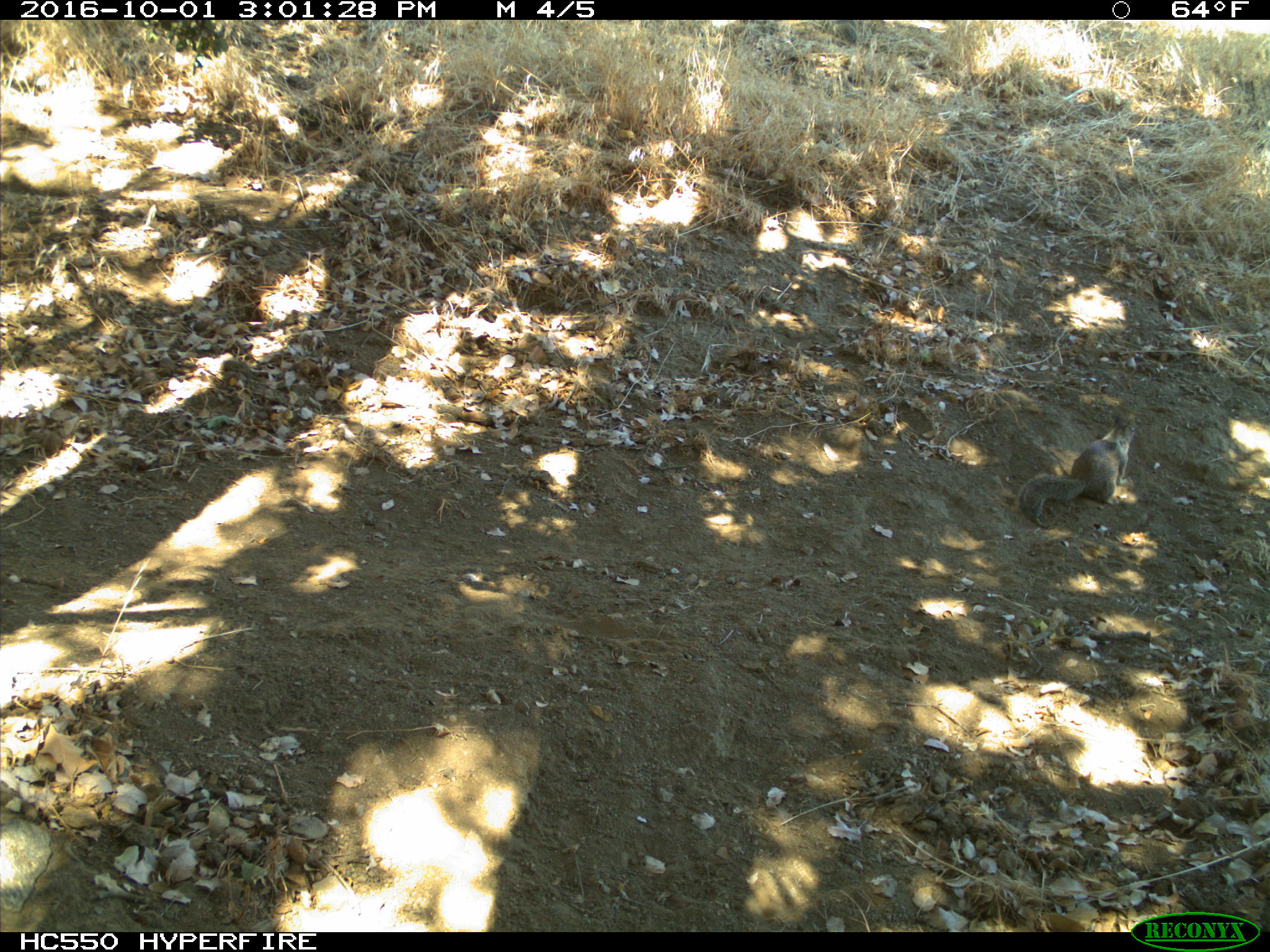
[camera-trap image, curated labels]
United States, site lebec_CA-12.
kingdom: Animalia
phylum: Chordata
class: Mammalia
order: Rodentia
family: Sciuridae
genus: Otospermophilus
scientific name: Otospermophilus beecheyi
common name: california ground squirrel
Otospermophilus beecheyi (california ground squirrel).